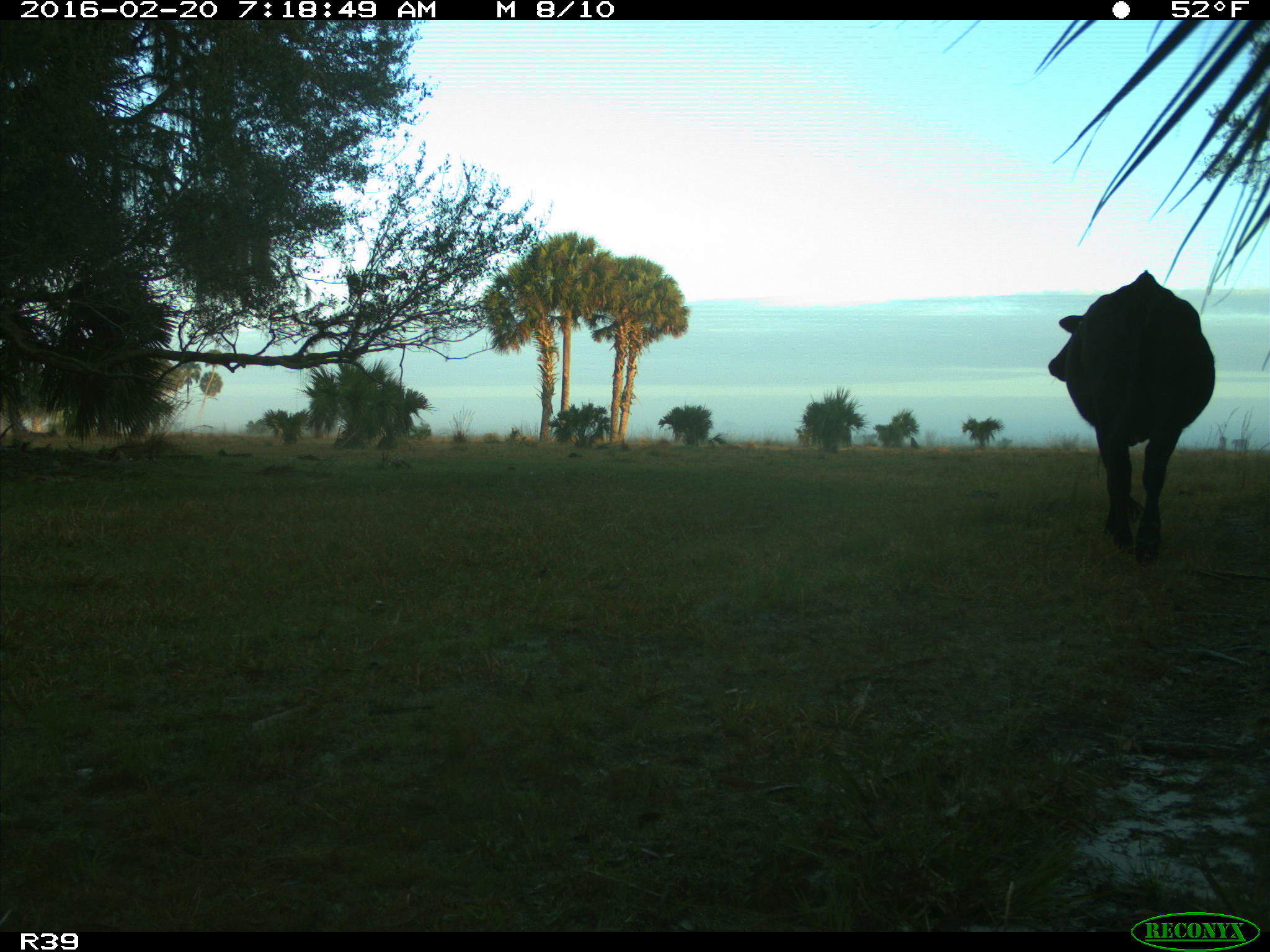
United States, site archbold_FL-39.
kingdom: Animalia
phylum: Chordata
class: Mammalia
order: Artiodactyla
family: Bovidae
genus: Bos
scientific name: Bos taurus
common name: domestic cow